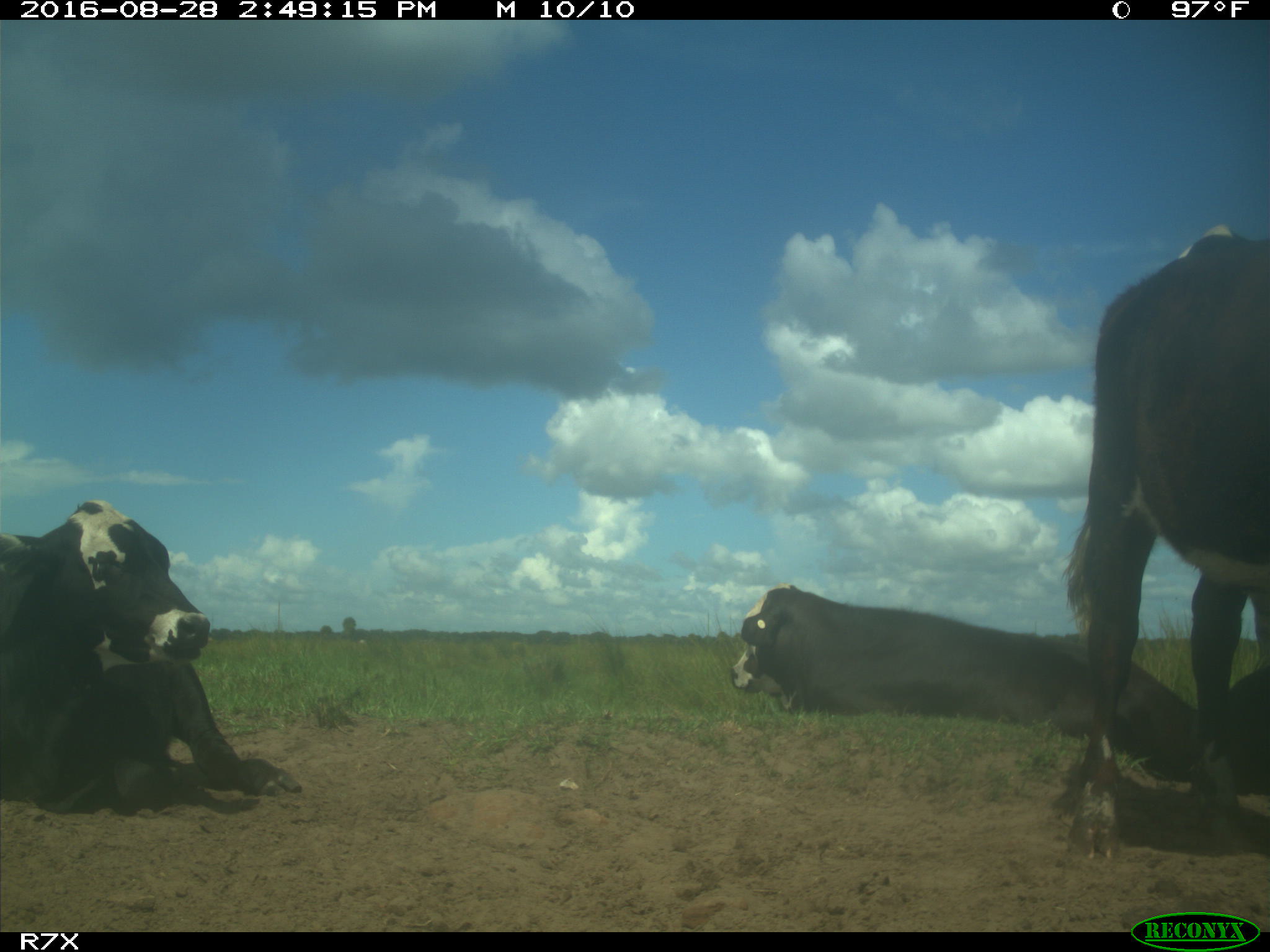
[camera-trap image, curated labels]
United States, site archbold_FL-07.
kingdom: Animalia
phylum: Chordata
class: Mammalia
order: Artiodactyla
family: Bovidae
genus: Bos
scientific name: Bos taurus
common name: domestic cow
Bos taurus (domestic cow).